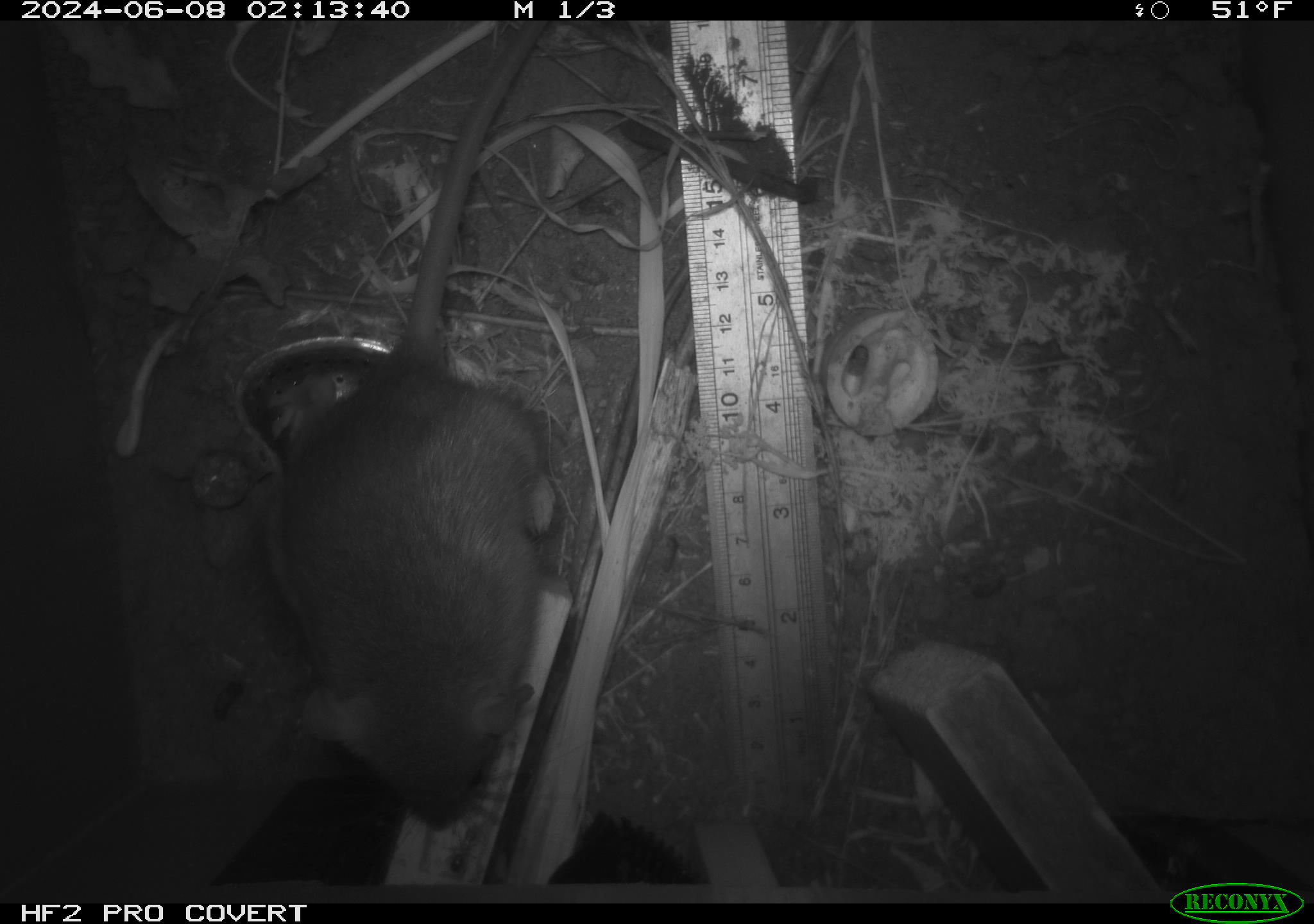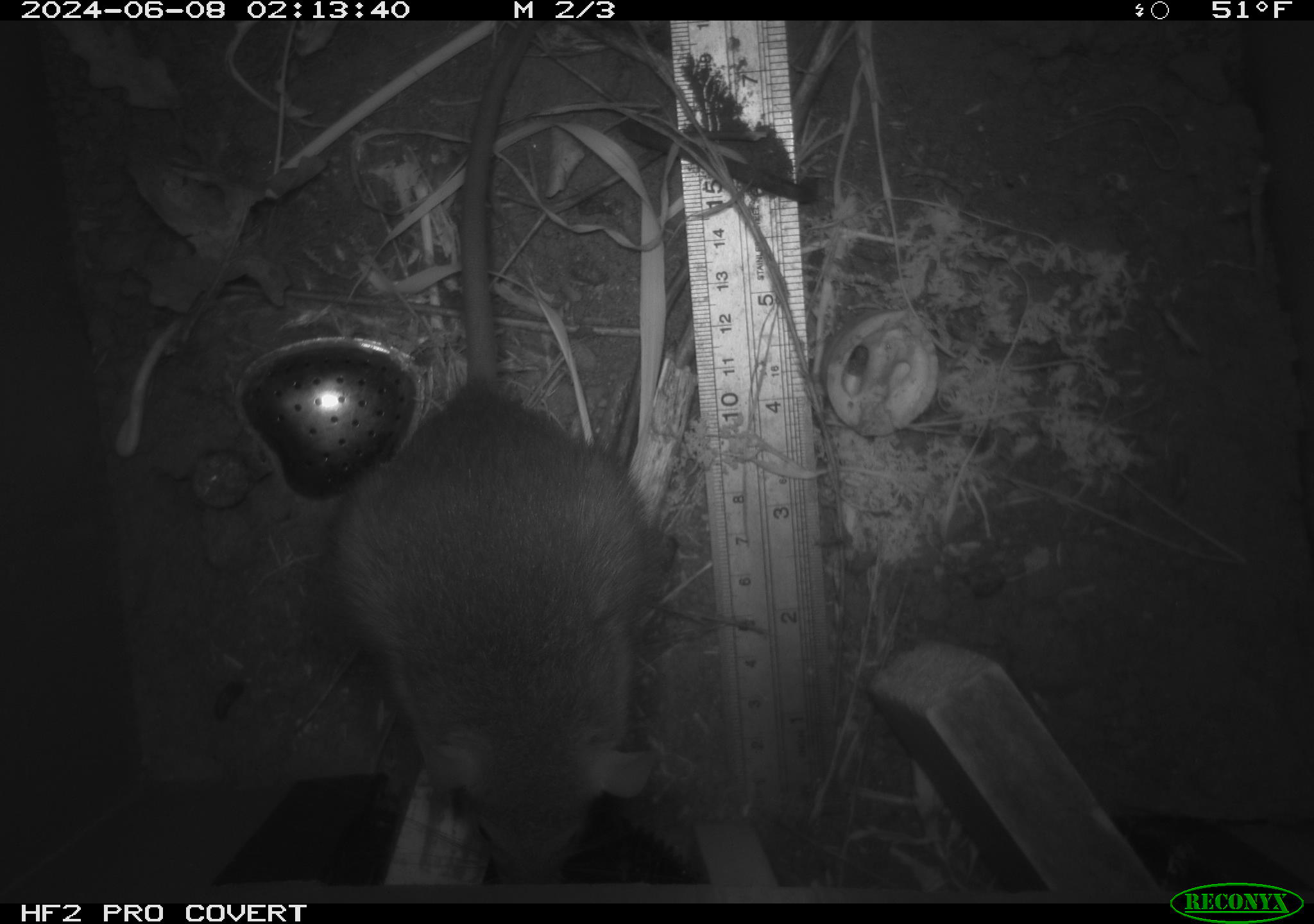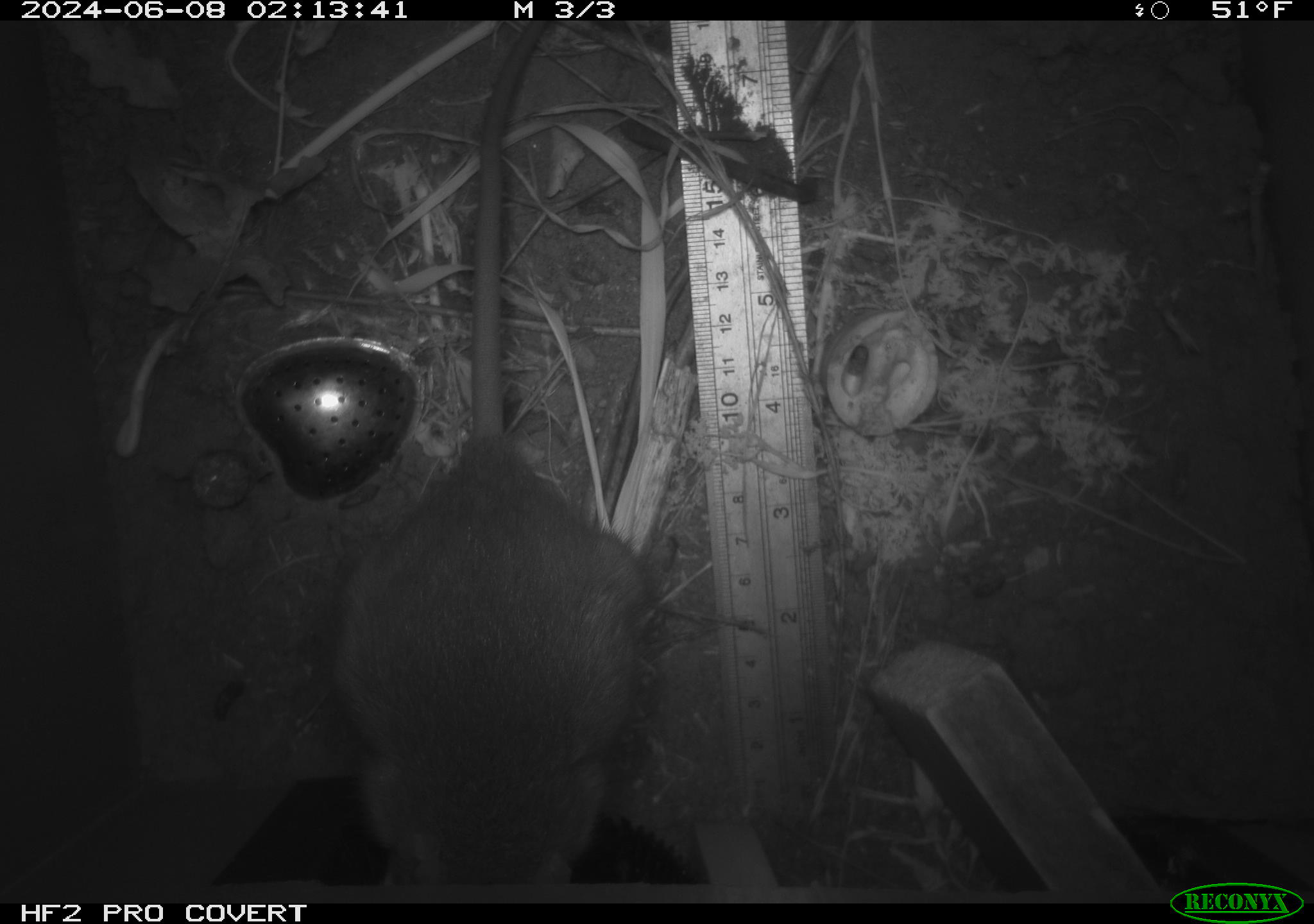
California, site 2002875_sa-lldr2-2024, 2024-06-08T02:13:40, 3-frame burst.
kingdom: Animalia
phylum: Chordata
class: Mammalia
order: Rodentia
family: Muridae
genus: Rattus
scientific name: Rattus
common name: rat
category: rattus species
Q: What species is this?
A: Rattus species (rat) (Rattus).